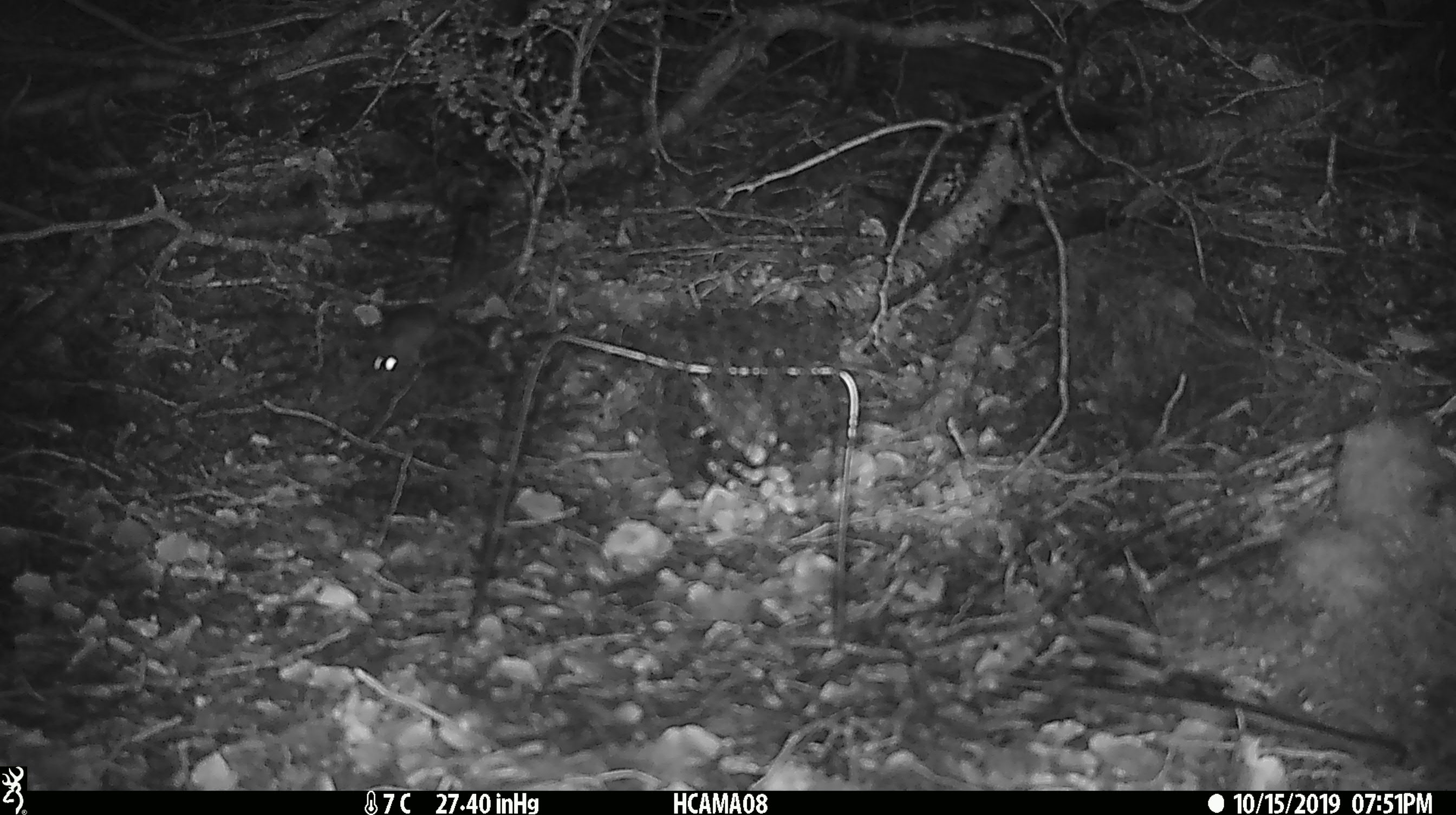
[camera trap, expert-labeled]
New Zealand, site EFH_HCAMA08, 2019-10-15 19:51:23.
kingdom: Animalia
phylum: Chordata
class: Mammalia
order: Rodentia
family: Muridae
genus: Mus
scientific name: Mus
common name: mouse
Mouse (Mus).